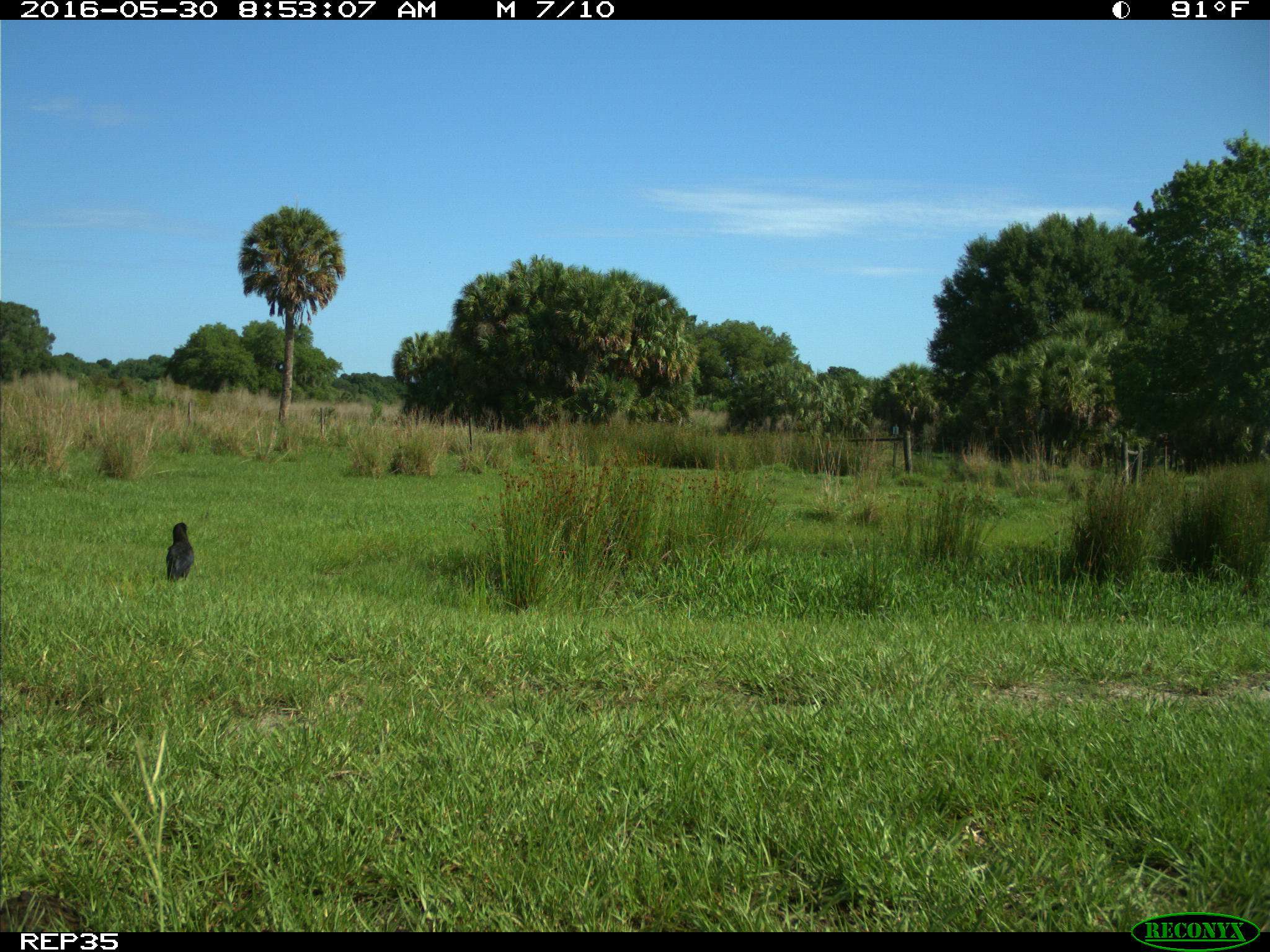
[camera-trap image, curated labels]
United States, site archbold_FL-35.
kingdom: Animalia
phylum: Chordata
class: Aves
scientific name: Aves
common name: birds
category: unidentified bird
Unidentified bird (birds) (Aves).